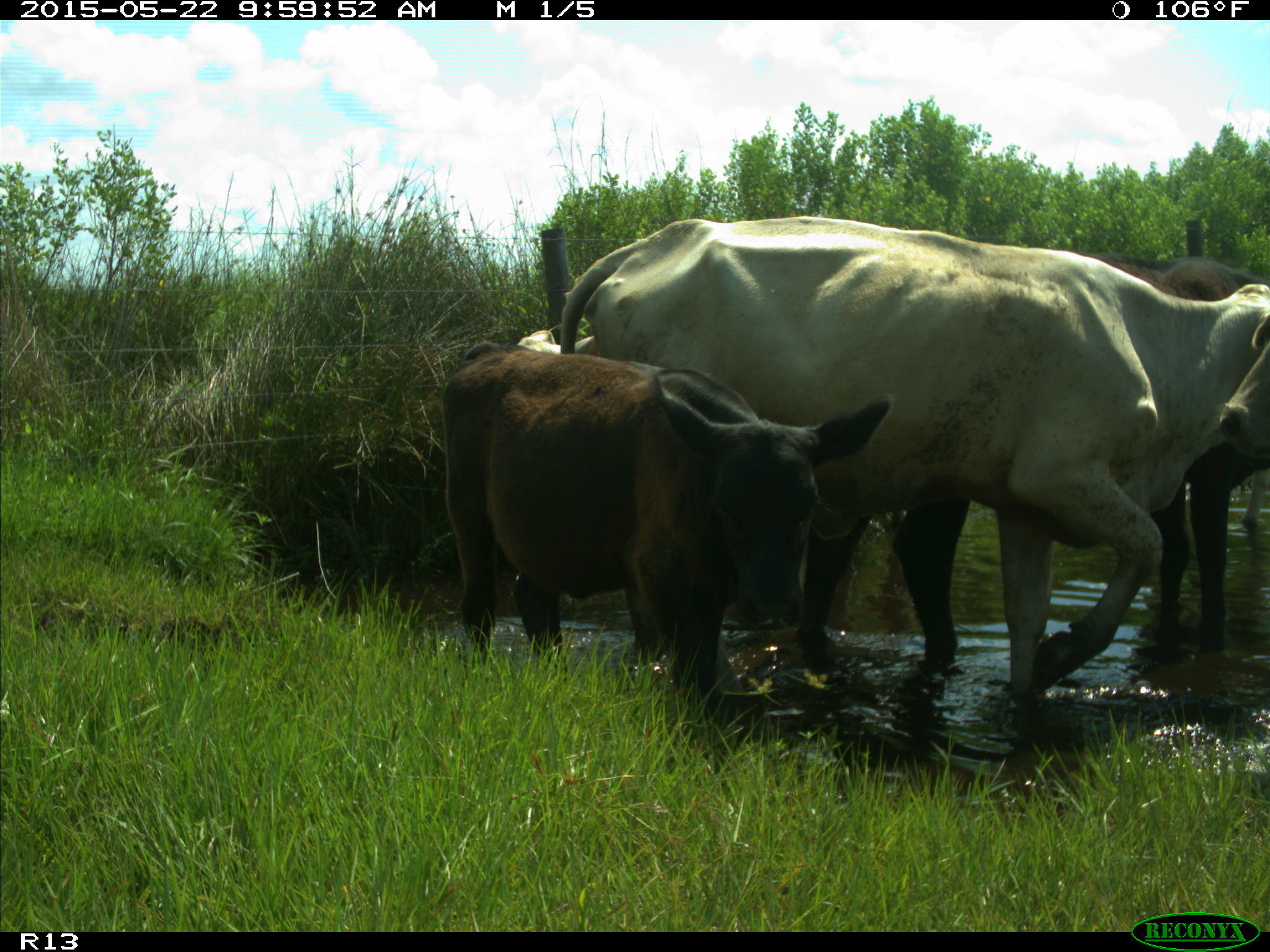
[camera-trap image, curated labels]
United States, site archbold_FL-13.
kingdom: Animalia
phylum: Chordata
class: Mammalia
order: Artiodactyla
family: Bovidae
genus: Bos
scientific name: Bos taurus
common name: domestic cow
Bos taurus (domestic cow).